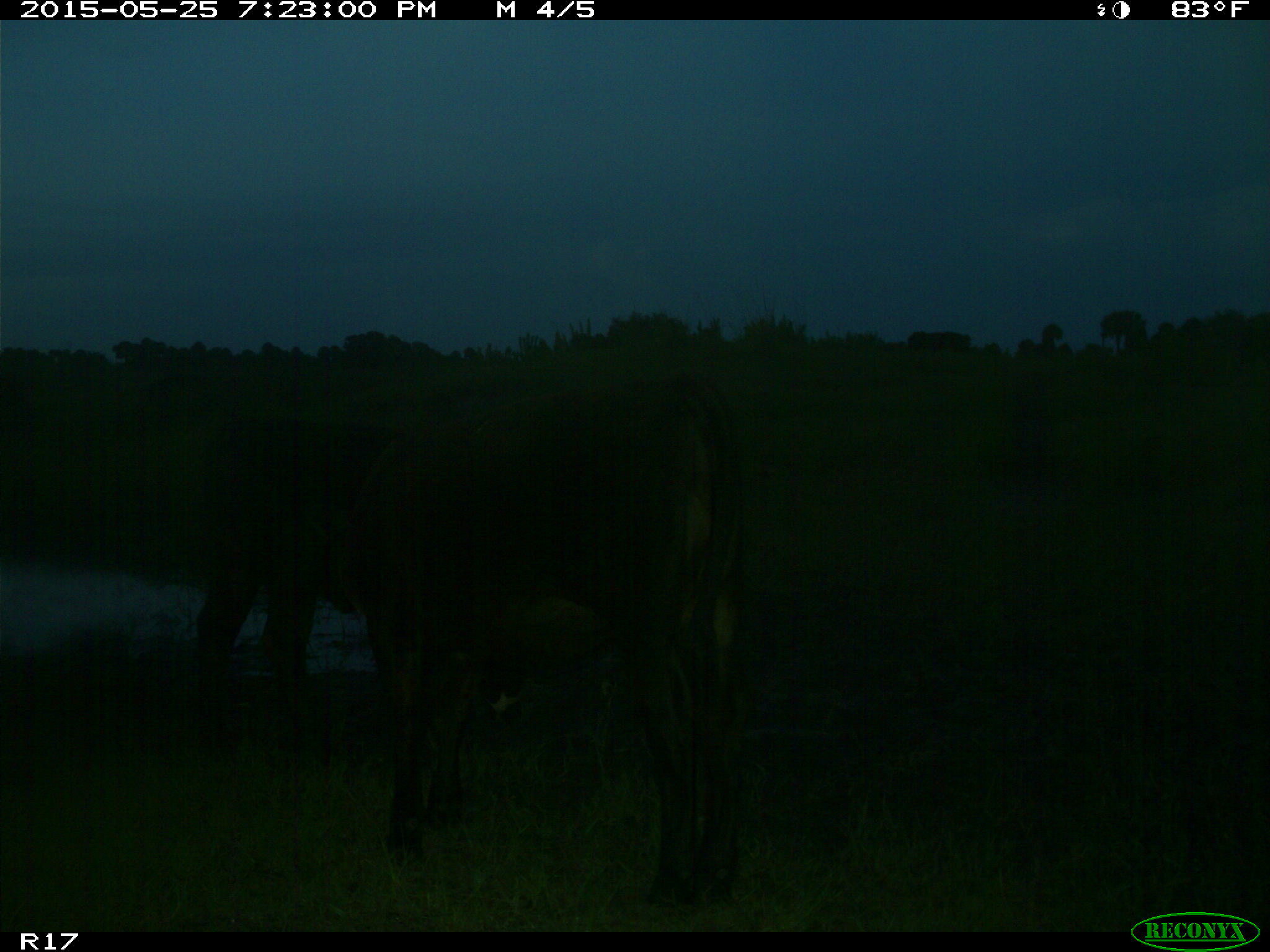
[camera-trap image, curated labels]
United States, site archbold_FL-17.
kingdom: Animalia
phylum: Chordata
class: Mammalia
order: Artiodactyla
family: Bovidae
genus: Bos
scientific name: Bos taurus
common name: domestic cow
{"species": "Bos taurus (domestic cow)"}